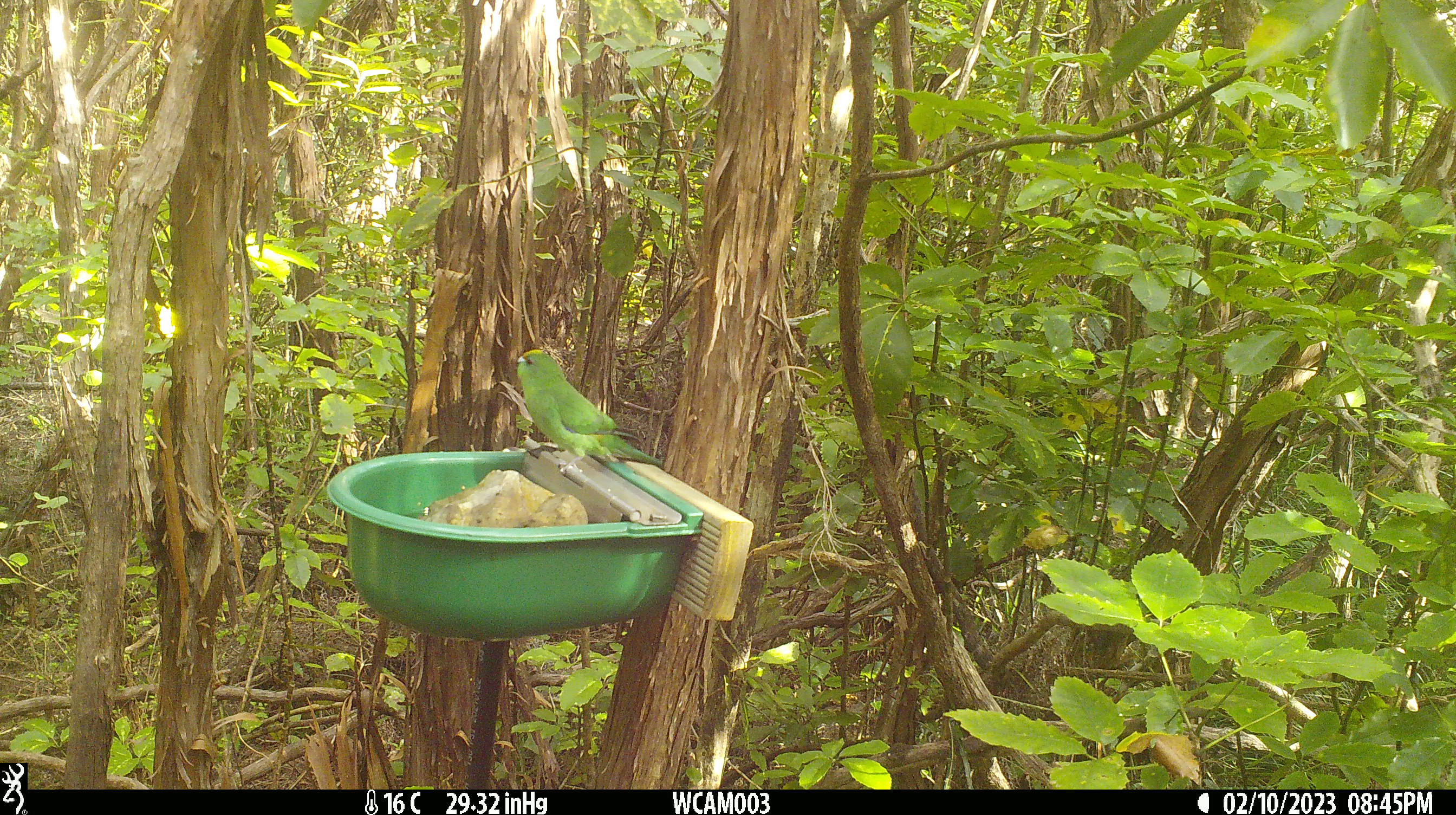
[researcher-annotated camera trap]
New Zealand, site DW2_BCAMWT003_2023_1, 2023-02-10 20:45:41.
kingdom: Animalia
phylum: Chordata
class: Aves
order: Psittaciformes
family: Psittaculidae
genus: Cyanoramphus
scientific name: Cyanoramphus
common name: parakeet